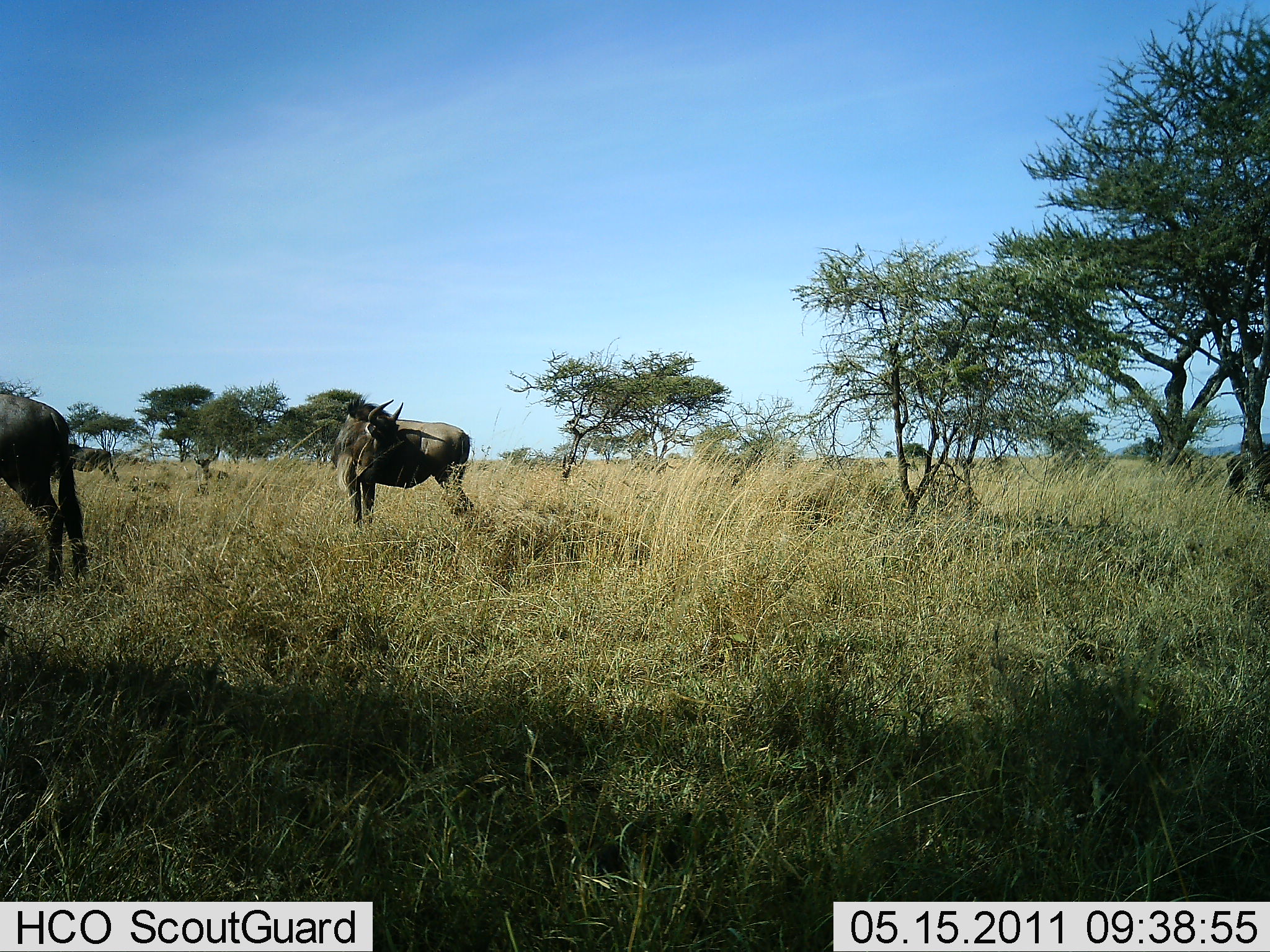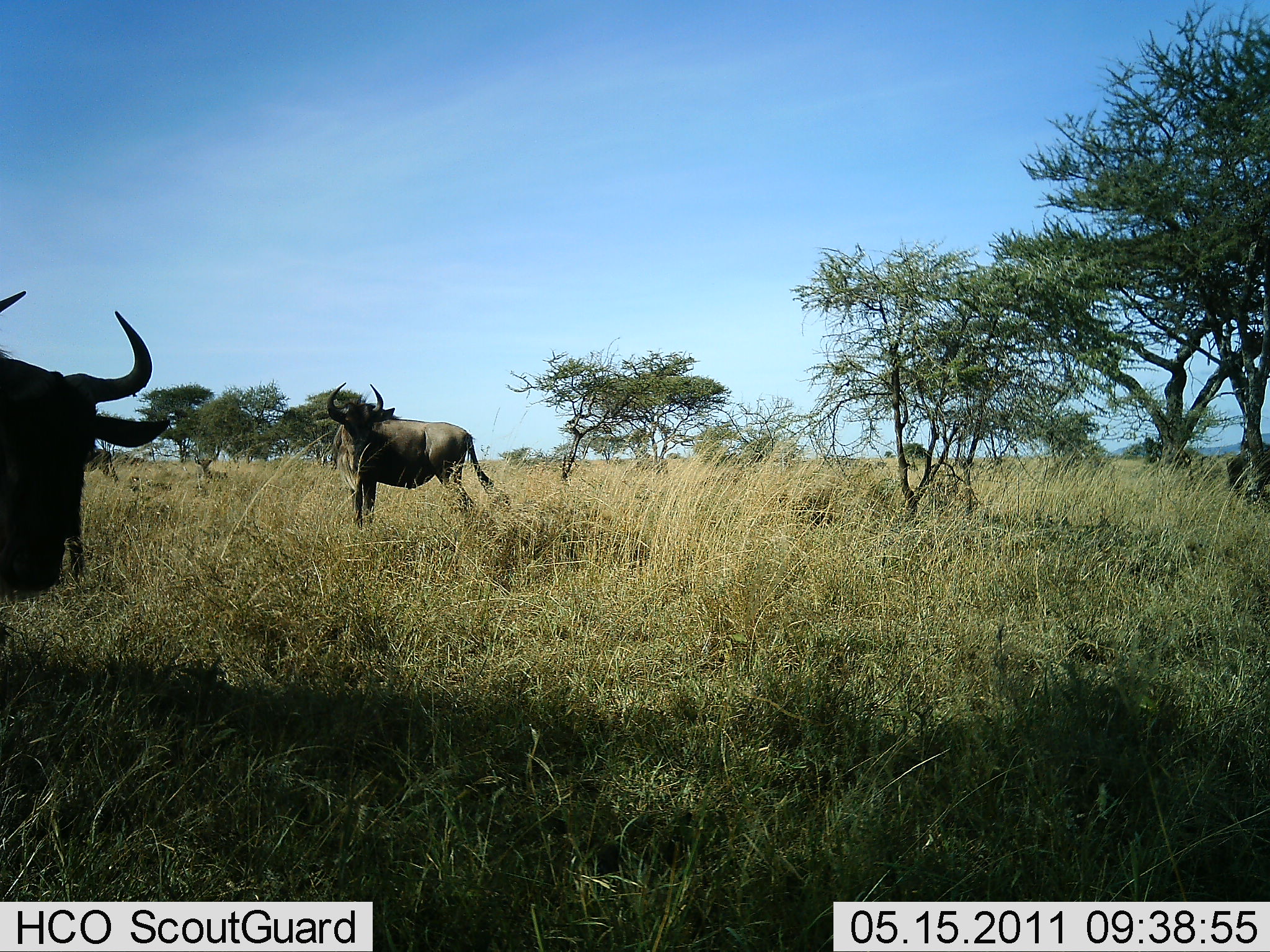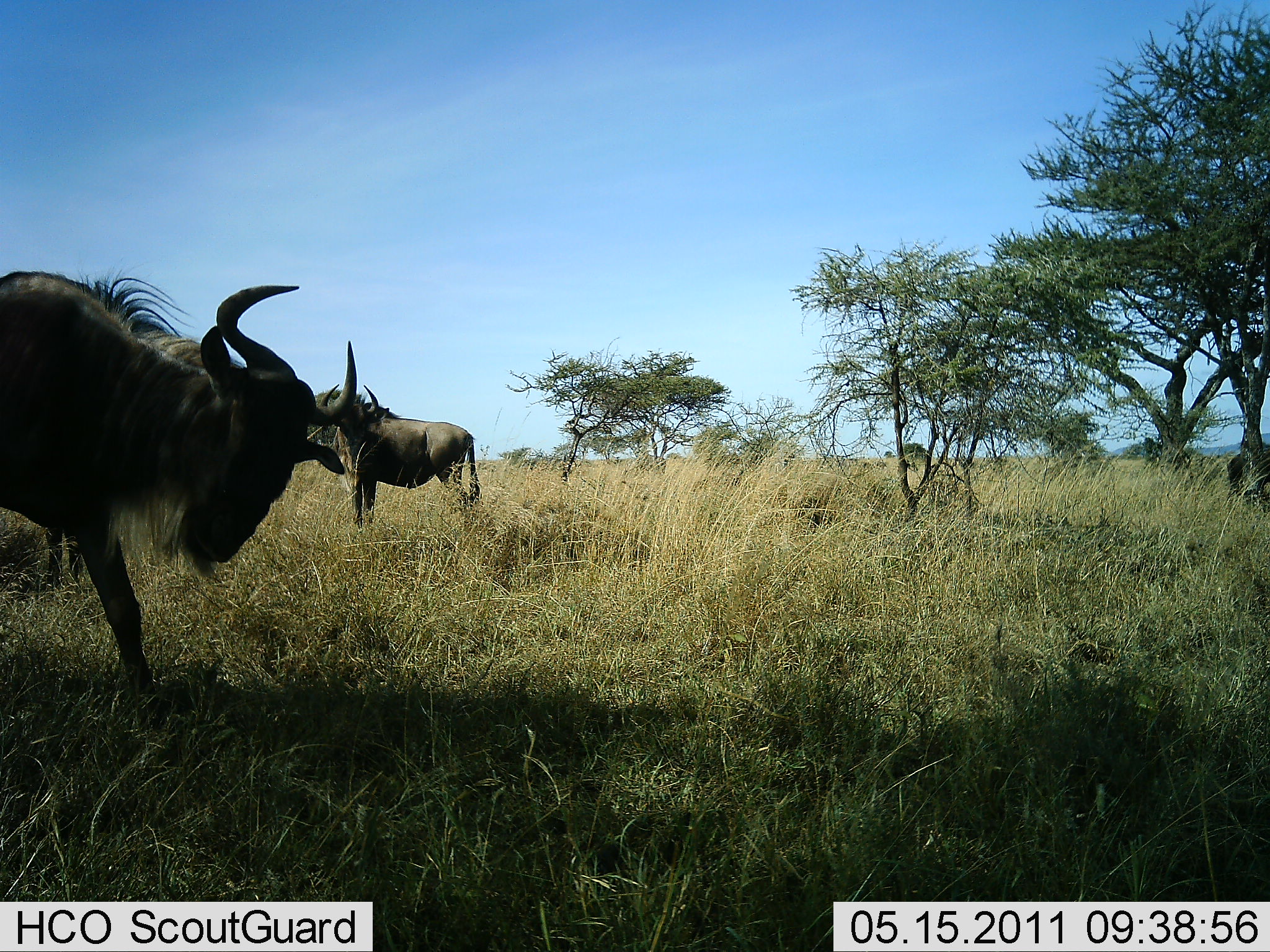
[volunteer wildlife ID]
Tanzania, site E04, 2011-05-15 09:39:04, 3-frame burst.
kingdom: Animalia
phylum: Chordata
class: Mammalia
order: Artiodactyla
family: Bovidae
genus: Connochaetes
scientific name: Connochaetes taurinus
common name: blue wildebeest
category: wildebeest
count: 2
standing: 91%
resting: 0%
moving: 55%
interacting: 0%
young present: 0%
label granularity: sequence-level